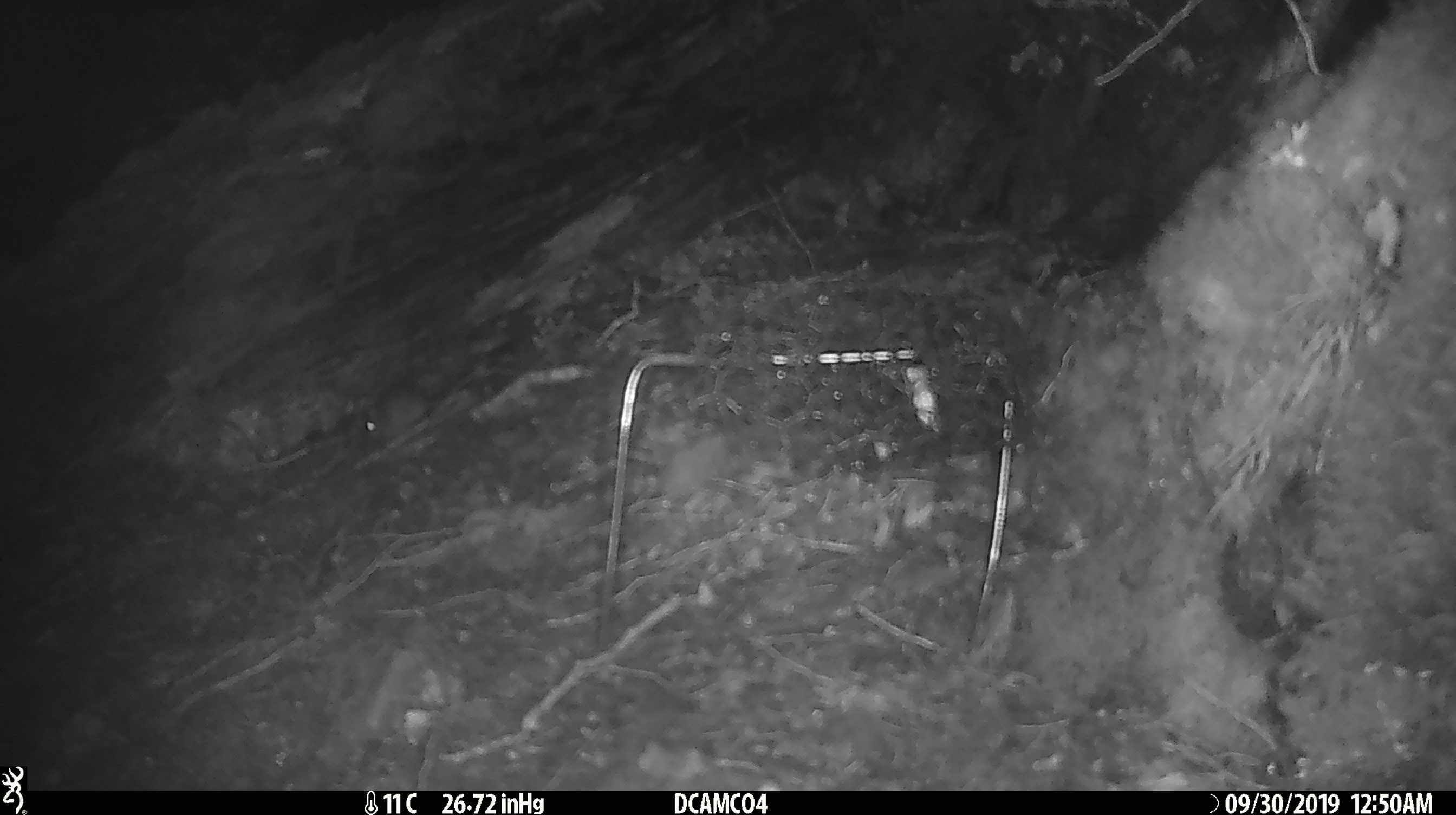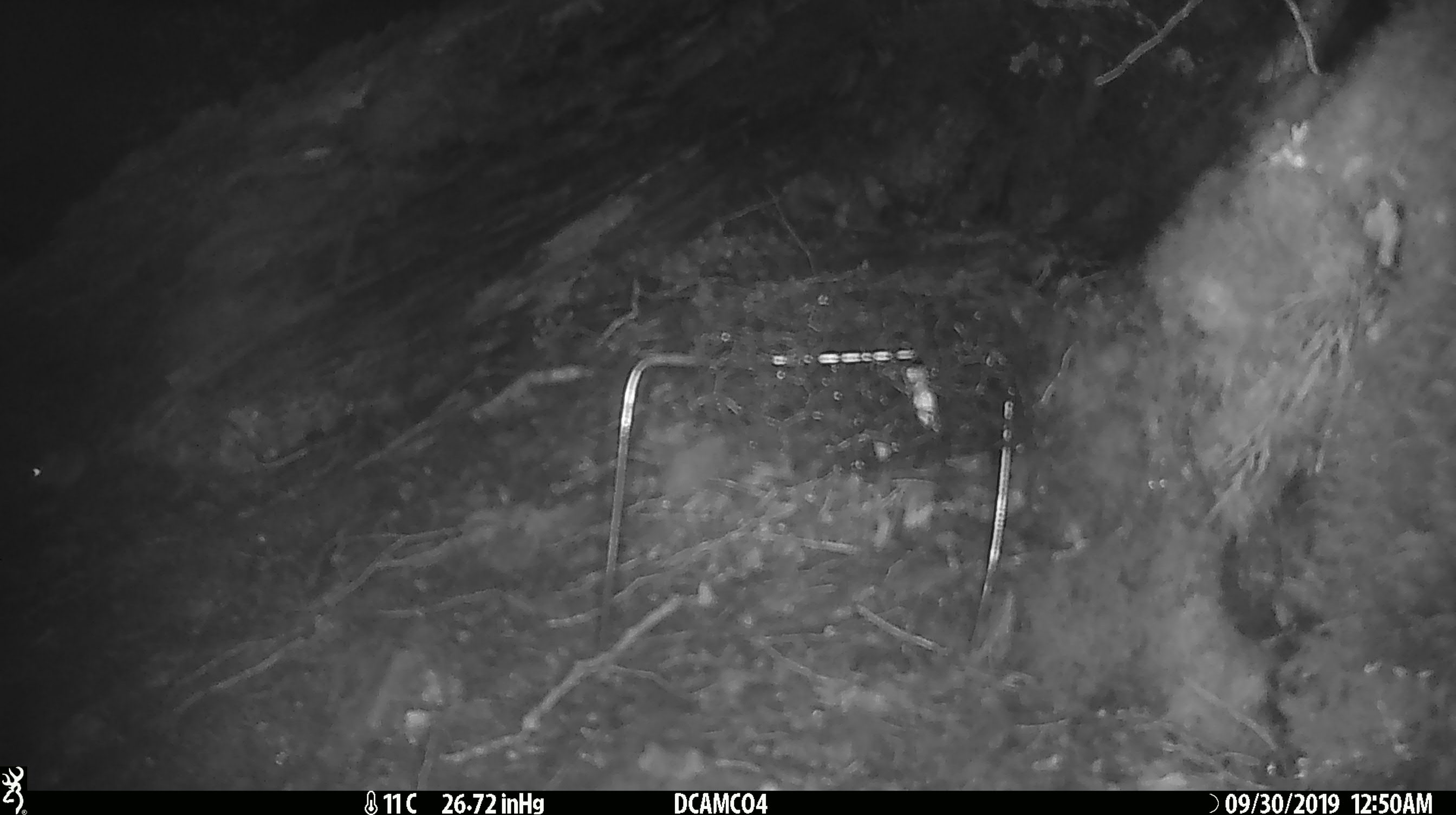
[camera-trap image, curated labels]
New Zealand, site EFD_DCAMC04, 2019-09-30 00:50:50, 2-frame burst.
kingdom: Animalia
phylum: Chordata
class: Mammalia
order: Rodentia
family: Muridae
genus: Mus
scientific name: Mus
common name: mouse